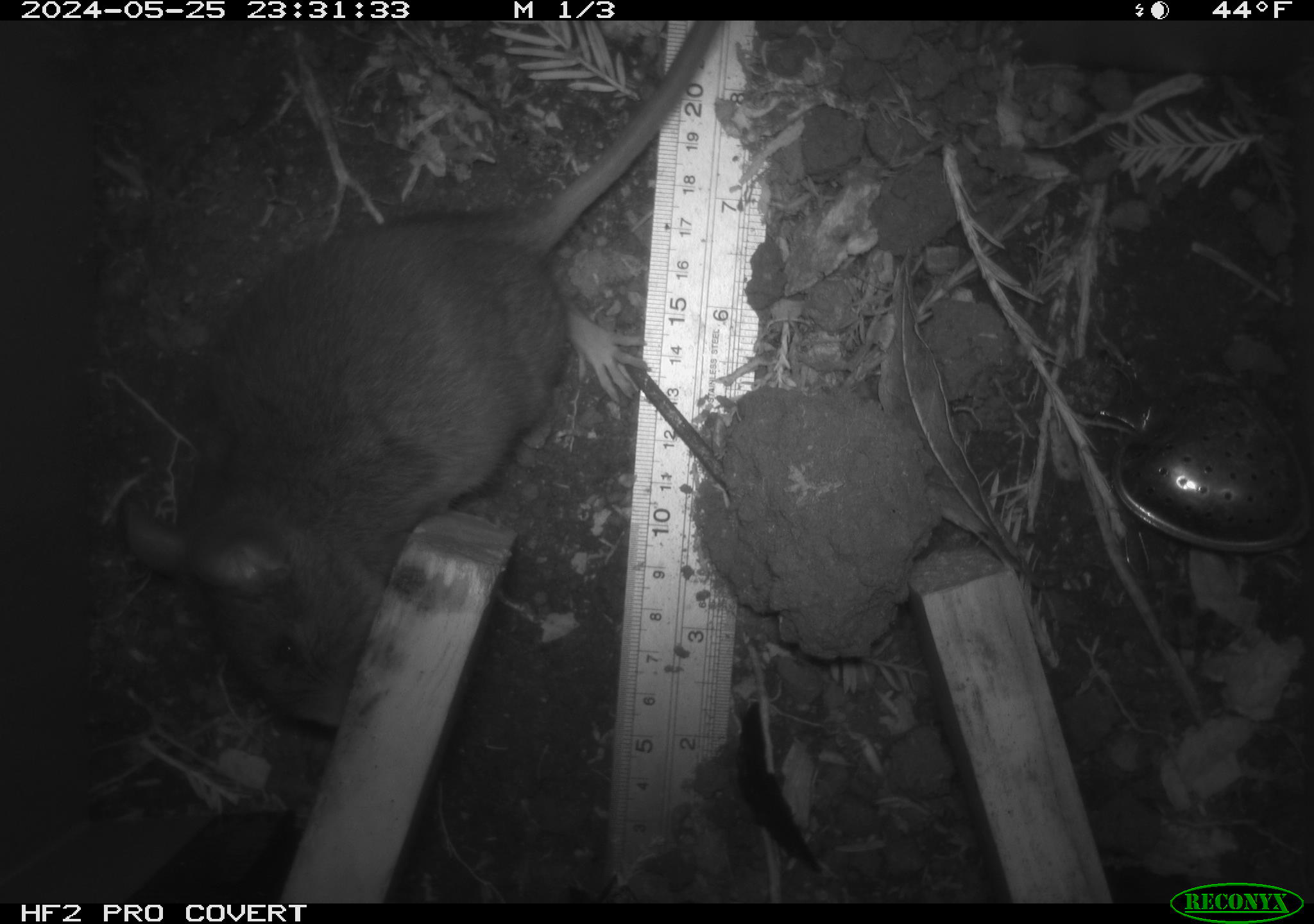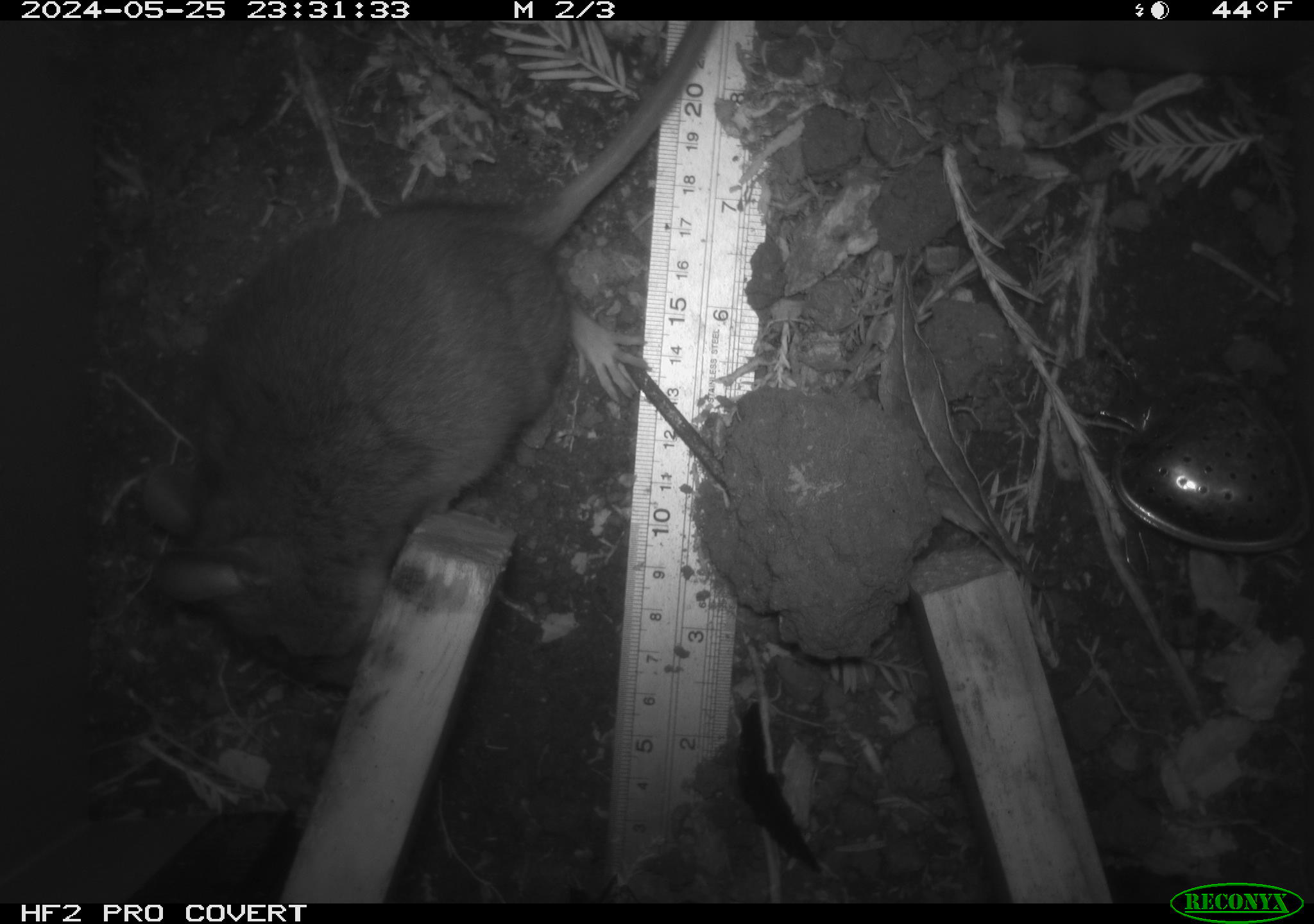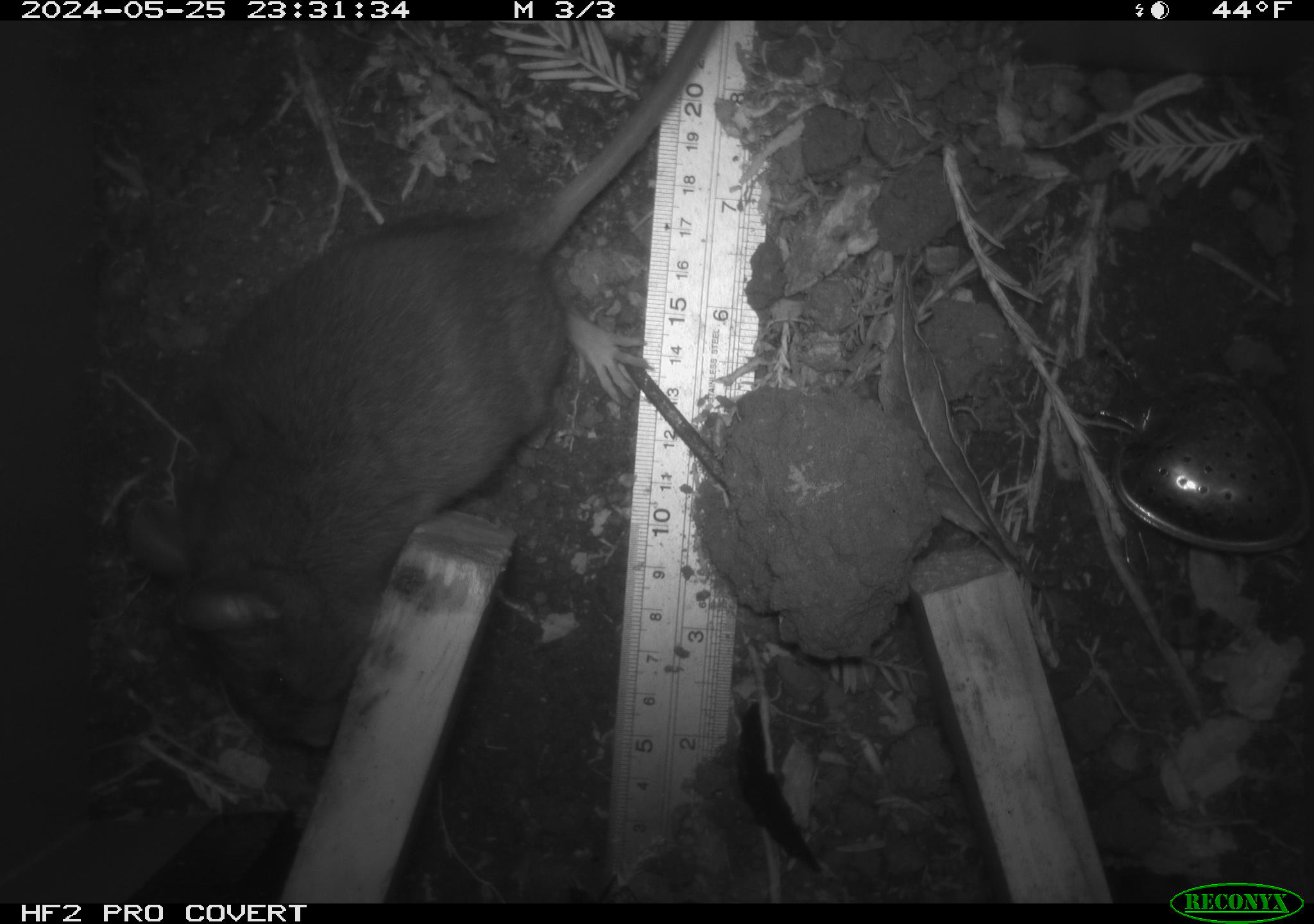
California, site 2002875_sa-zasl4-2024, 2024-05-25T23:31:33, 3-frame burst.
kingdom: Animalia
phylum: Chordata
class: Mammalia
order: Rodentia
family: Cricetidae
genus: Neotoma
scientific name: Neotoma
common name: pack rat or woodrat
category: neotoma species